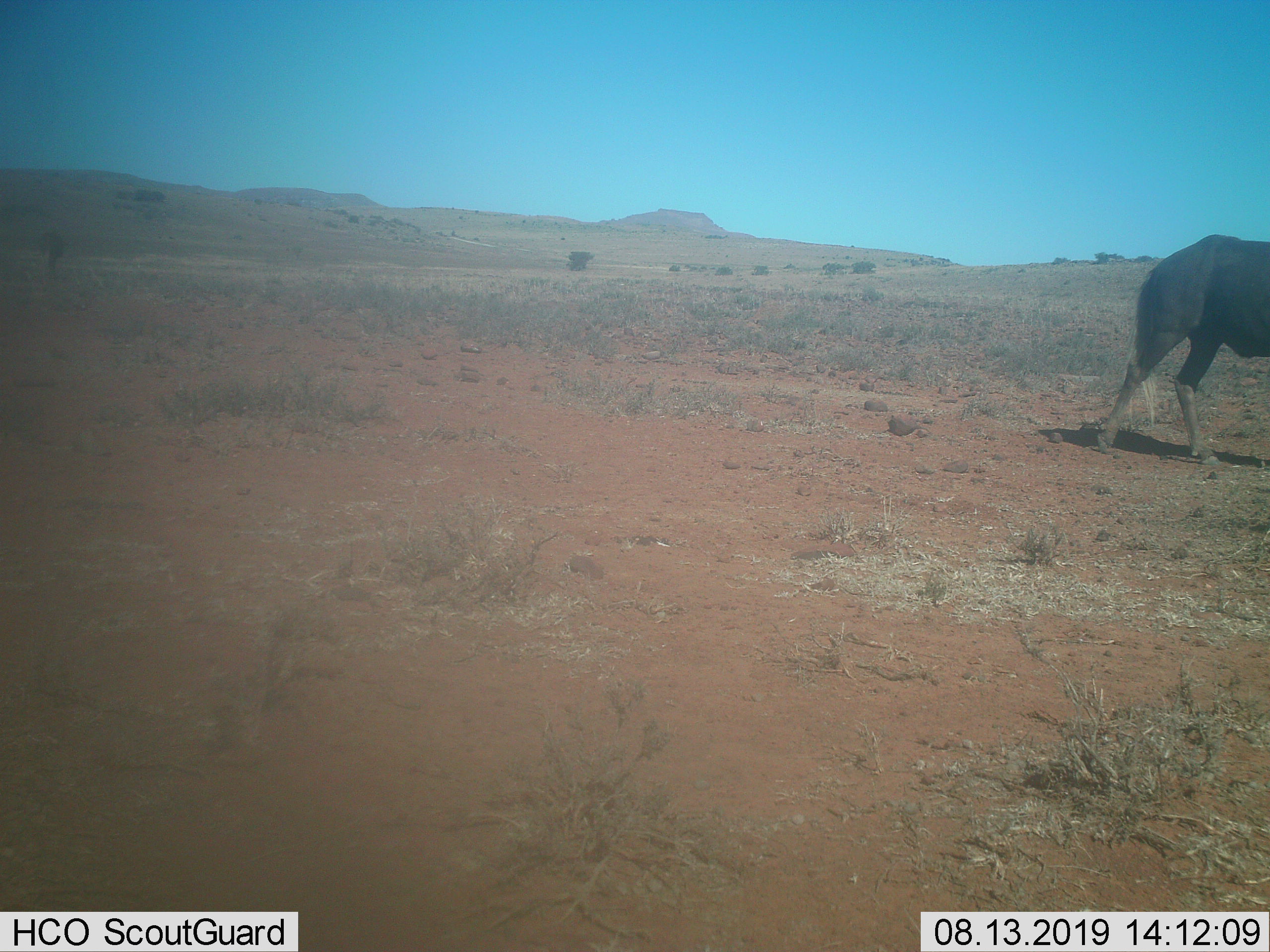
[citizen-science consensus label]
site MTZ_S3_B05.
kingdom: Animalia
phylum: Chordata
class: Mammalia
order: Artiodactyla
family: Bovidae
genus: Connochaetes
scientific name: Connochaetes gnou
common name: black wildebeest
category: wildebeestblack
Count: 2.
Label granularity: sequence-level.